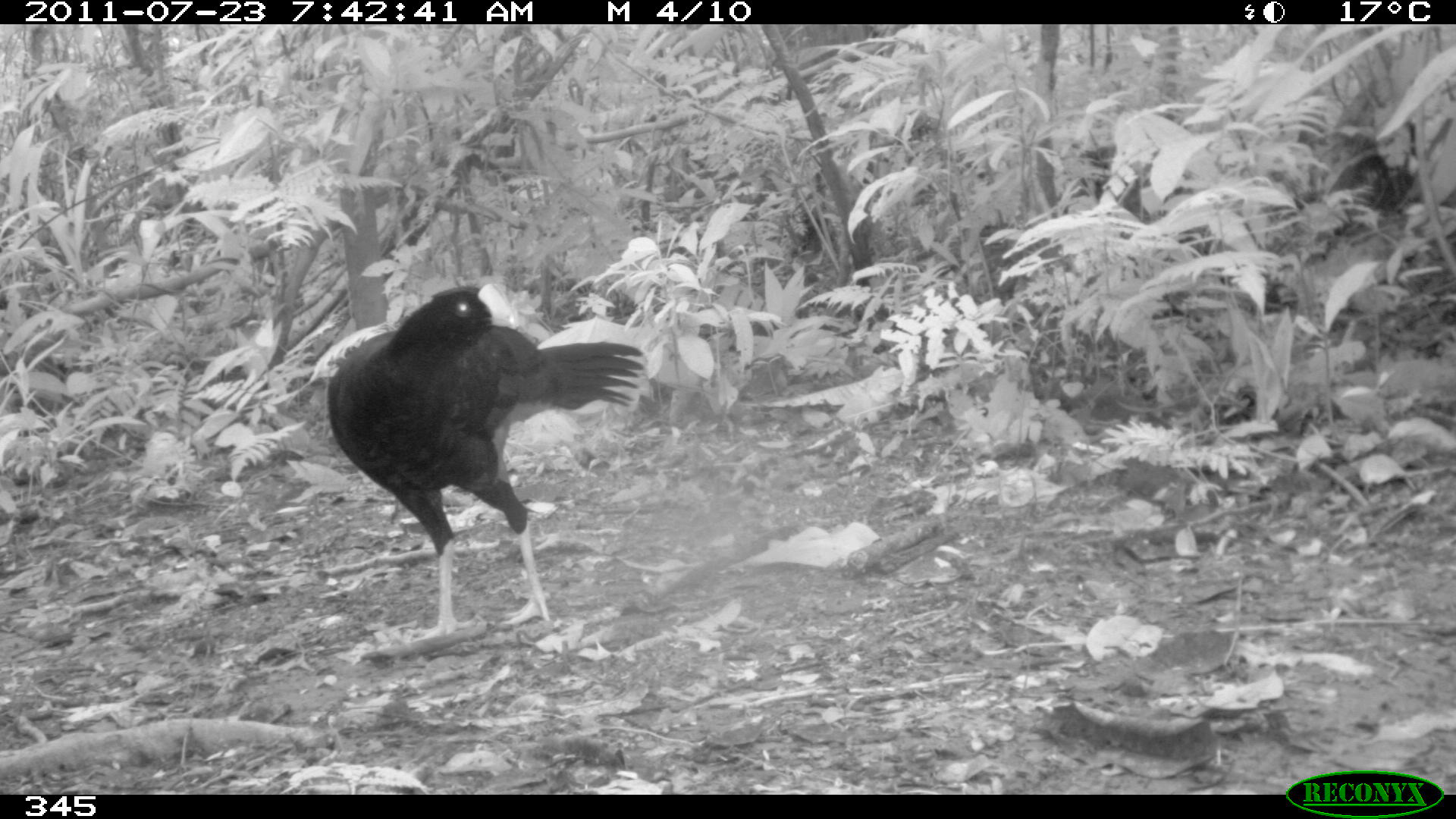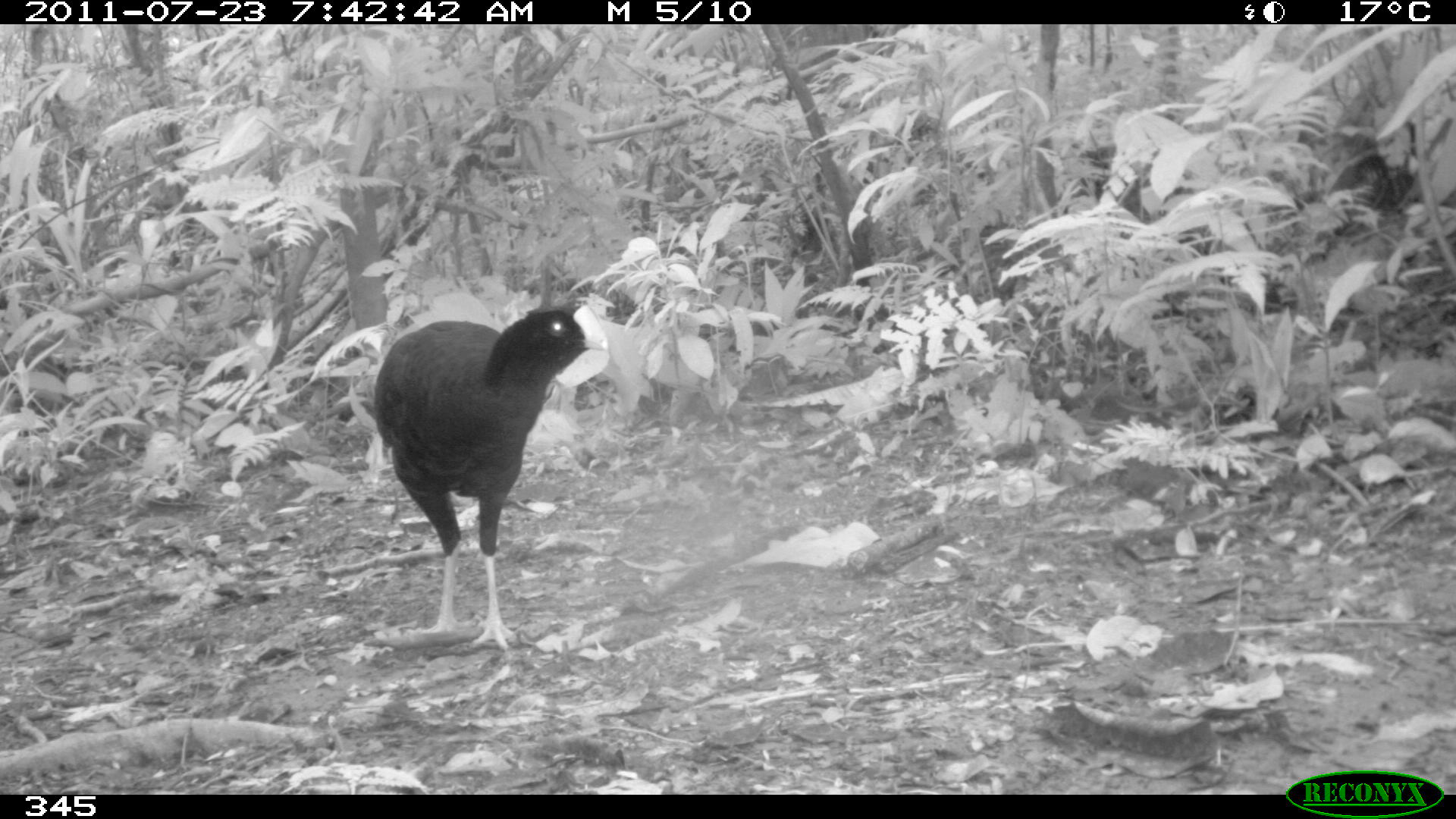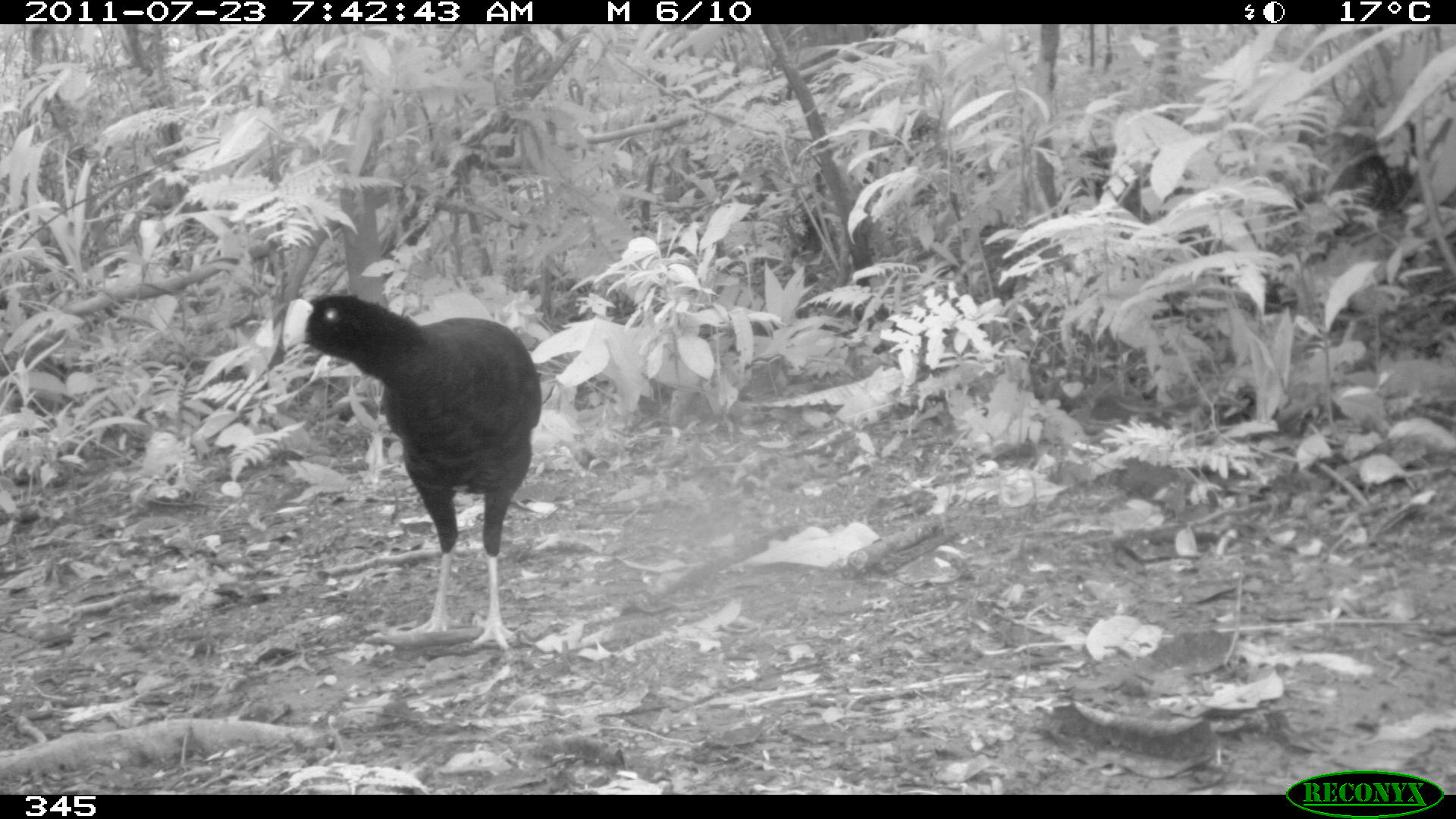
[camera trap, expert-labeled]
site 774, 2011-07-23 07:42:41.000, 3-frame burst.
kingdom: Animalia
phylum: Chordata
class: Aves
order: Galliformes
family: Cracidae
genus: Mitu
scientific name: Mitu tuberosum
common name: razor-billed curassow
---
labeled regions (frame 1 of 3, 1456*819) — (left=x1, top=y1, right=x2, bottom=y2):
mitu tuberosum: (left=327, top=282, right=644, bottom=640)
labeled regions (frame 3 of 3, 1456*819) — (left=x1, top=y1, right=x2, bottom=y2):
mitu tuberosum: (left=279, top=290, right=541, bottom=651)